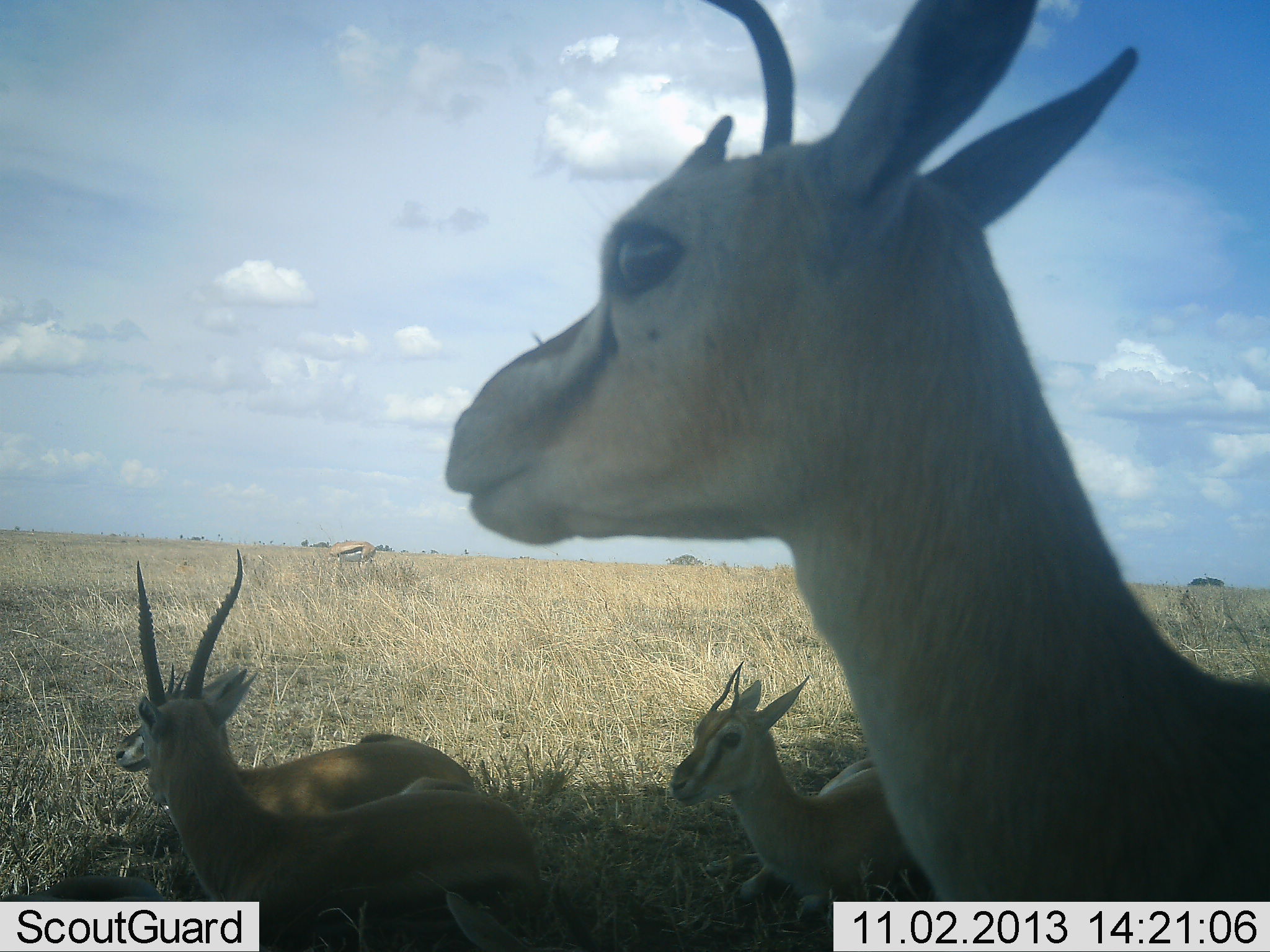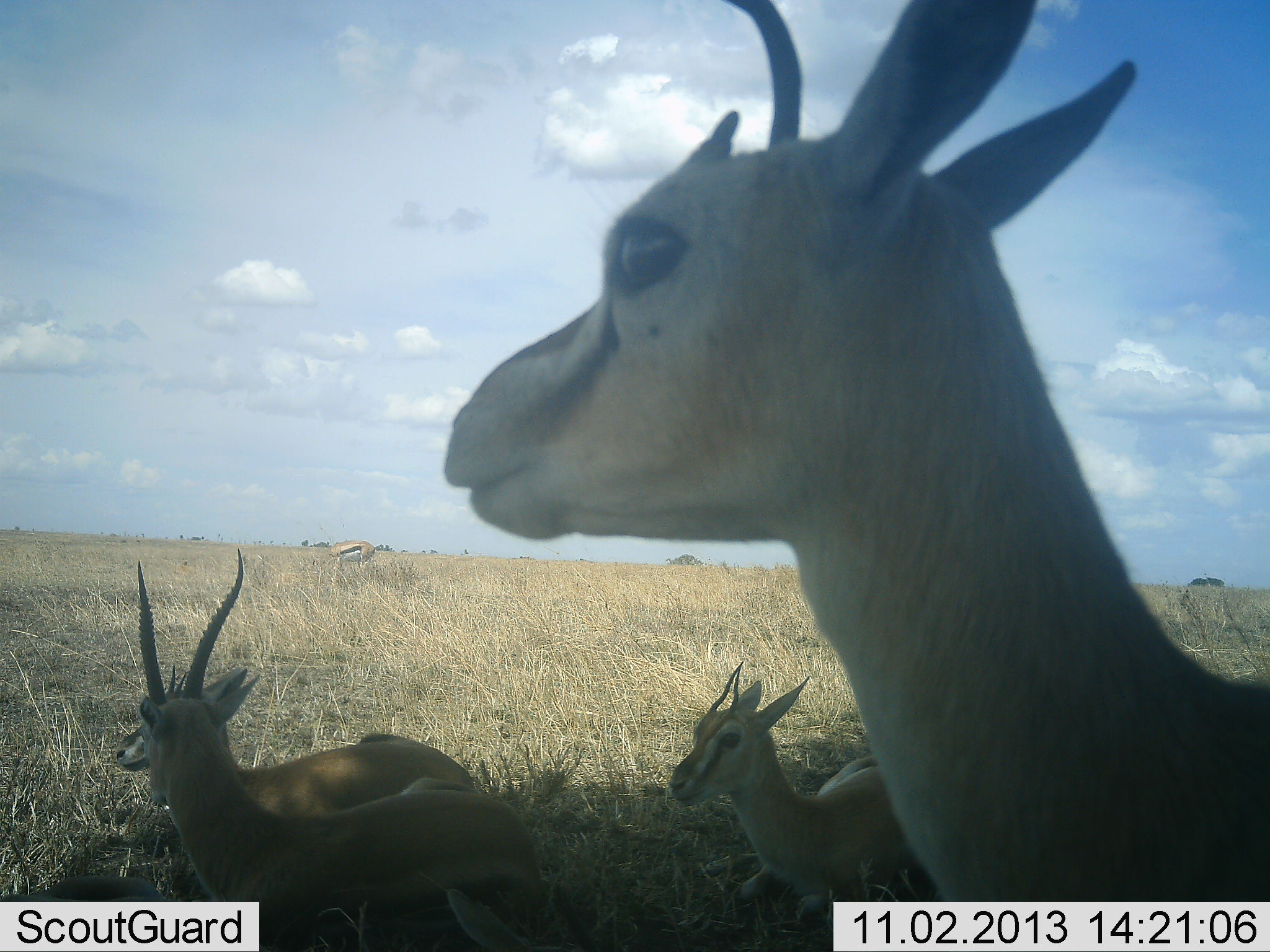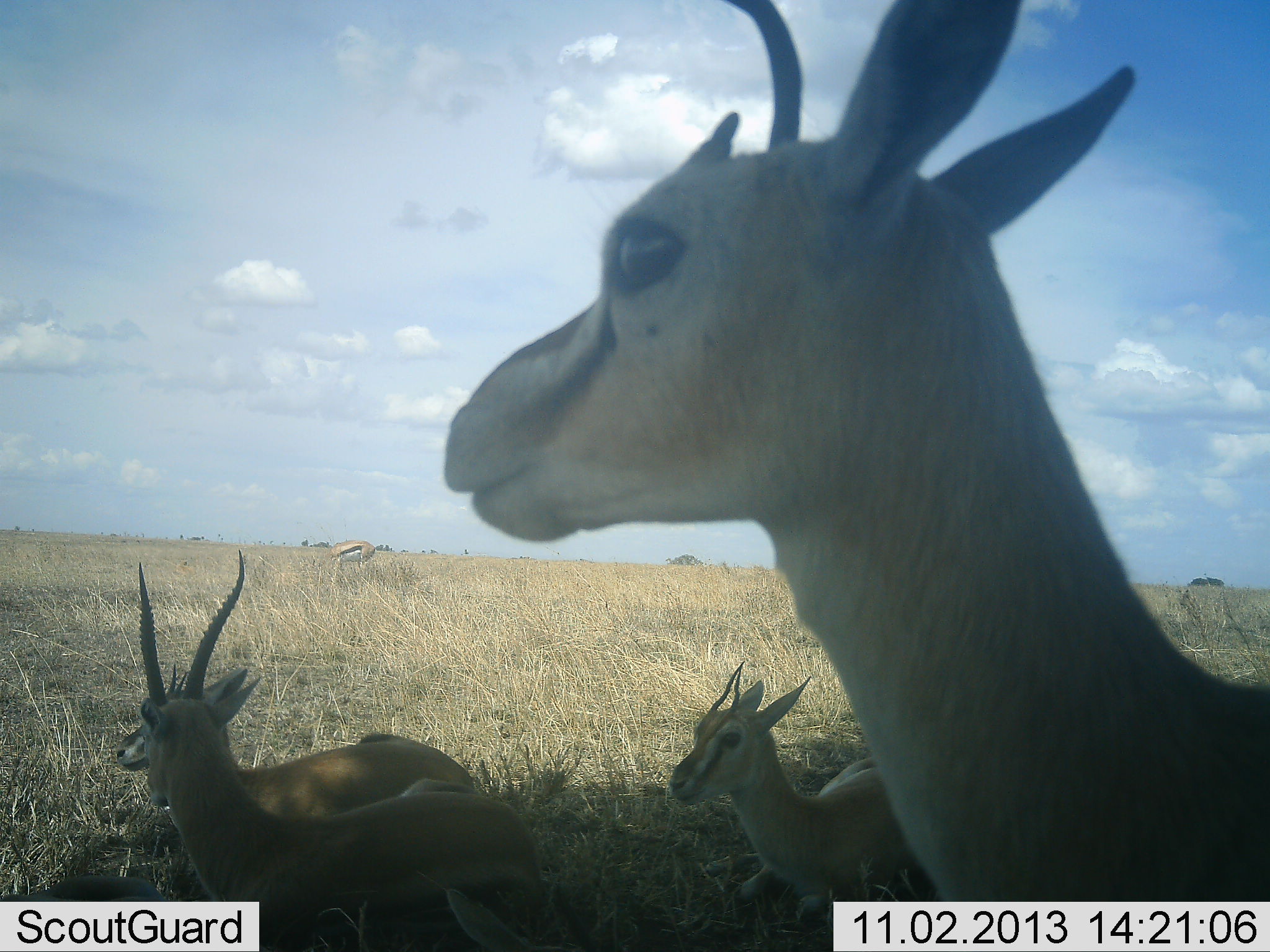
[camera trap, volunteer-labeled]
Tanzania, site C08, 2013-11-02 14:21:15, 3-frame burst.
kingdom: Animalia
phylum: Chordata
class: Mammalia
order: Artiodactyla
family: Bovidae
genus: Eudorcas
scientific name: Eudorcas thomsonii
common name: thomson's gazelle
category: gazellethomsons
Gazellethomsons (thomson's gazelle) (Eudorcas thomsonii), count 5. Behavior (volunteer vote fractions): standing 80%, resting 70%, moving 0%, interacting 0%. Young present (vote fraction): 10%. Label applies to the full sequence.